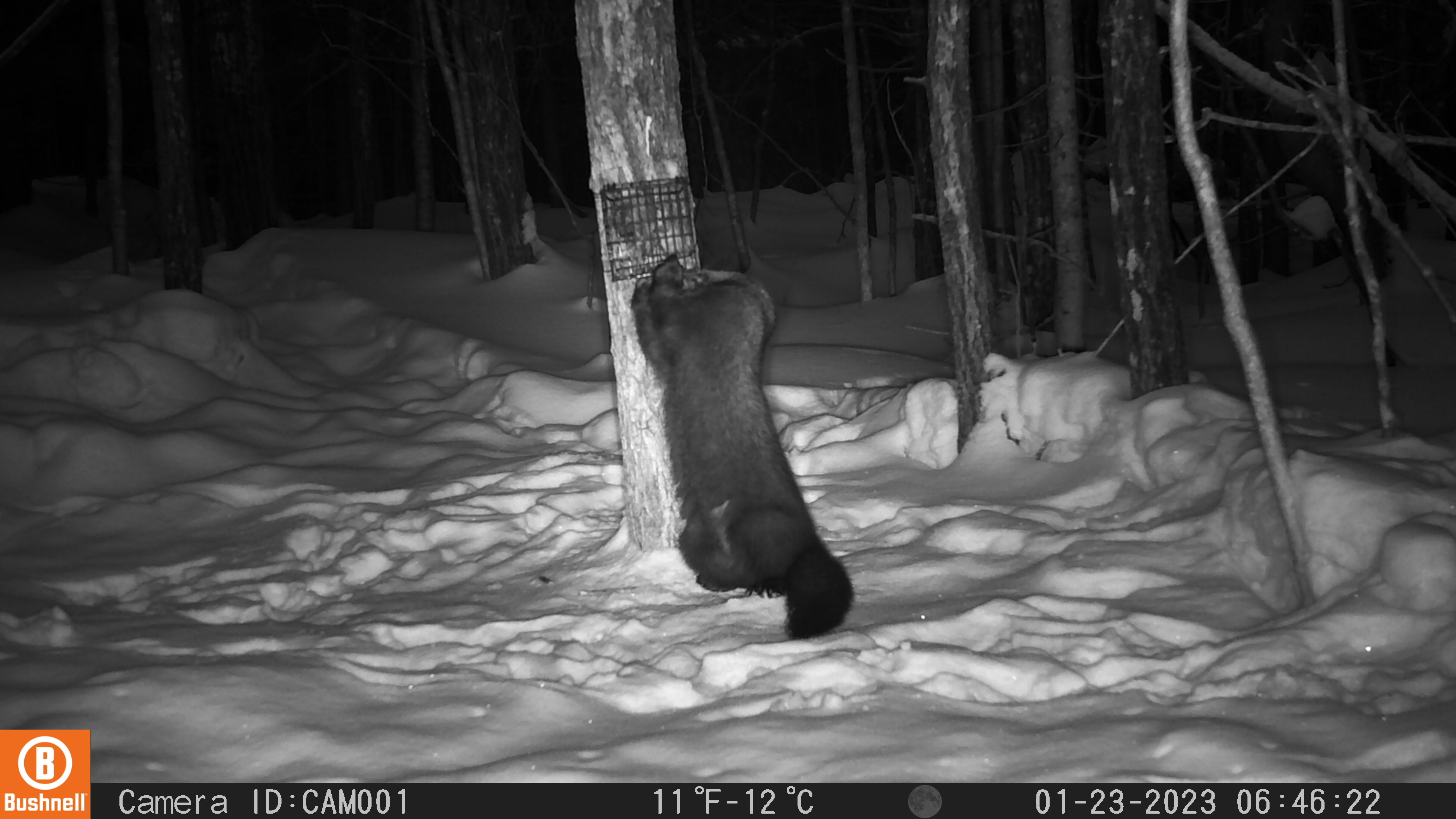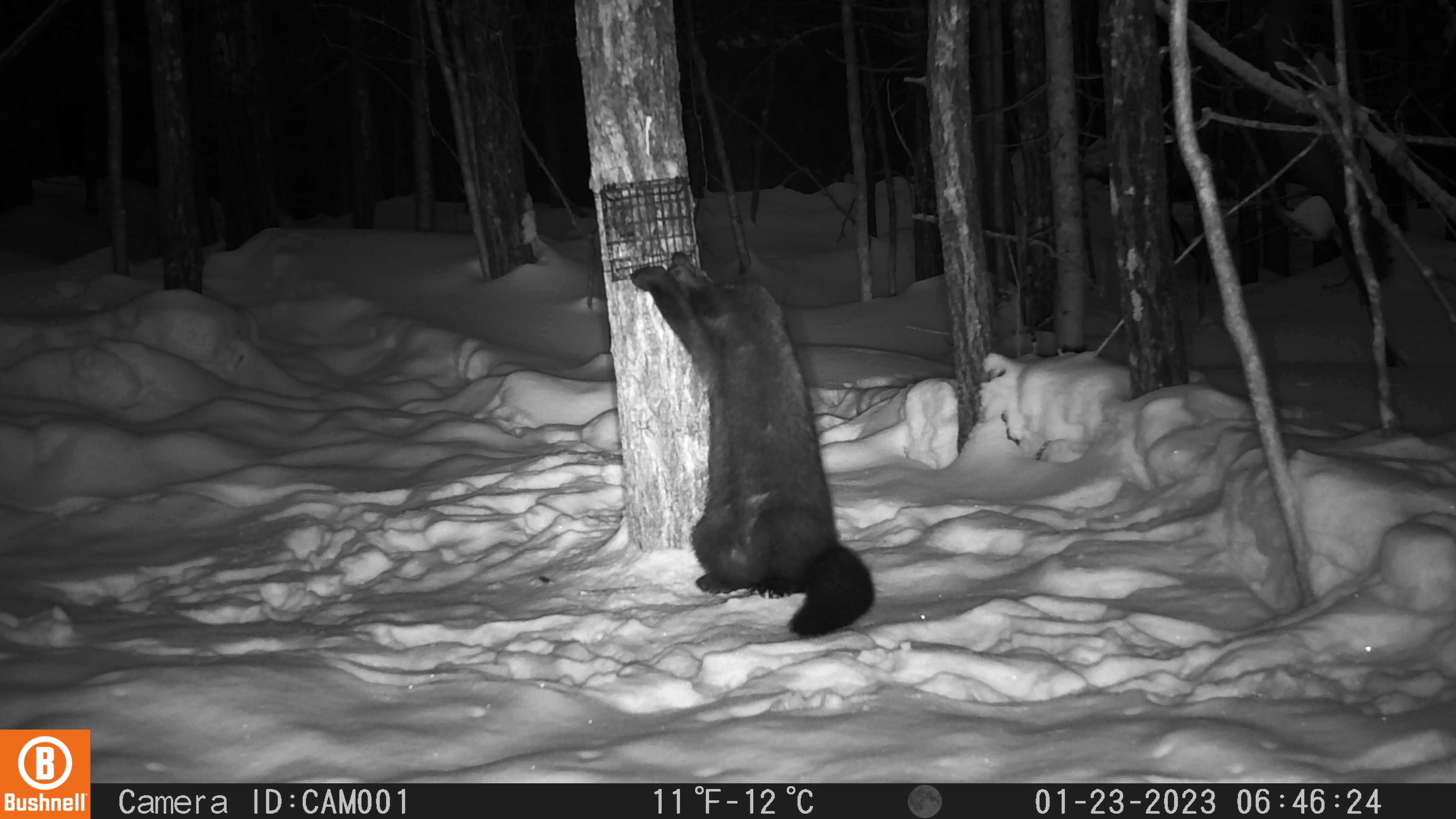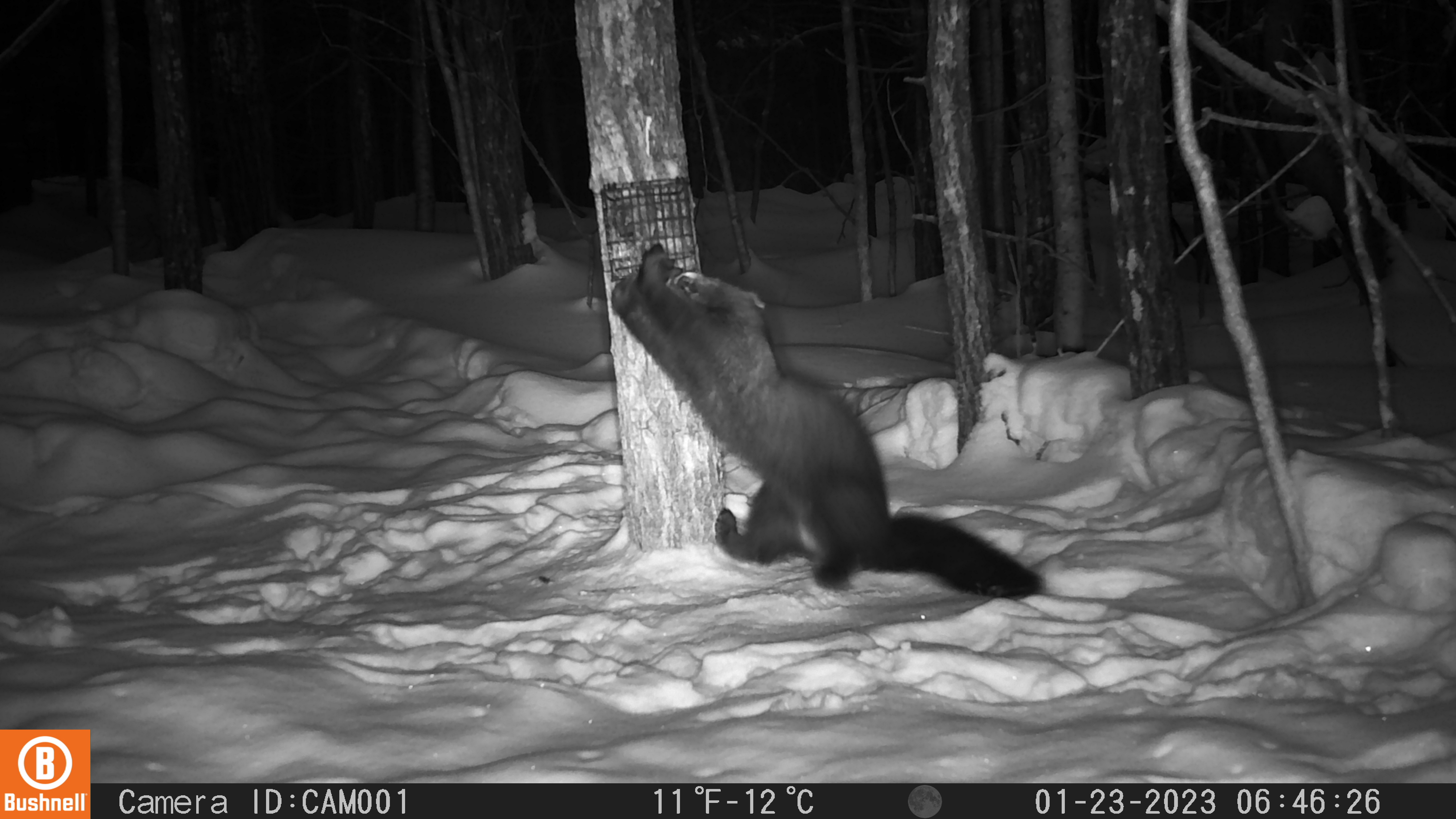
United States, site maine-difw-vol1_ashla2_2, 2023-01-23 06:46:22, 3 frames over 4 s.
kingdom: Animalia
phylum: Chordata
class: Mammalia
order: Carnivora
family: Mustelidae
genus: Pekania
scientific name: Pekania pennanti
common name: fisher